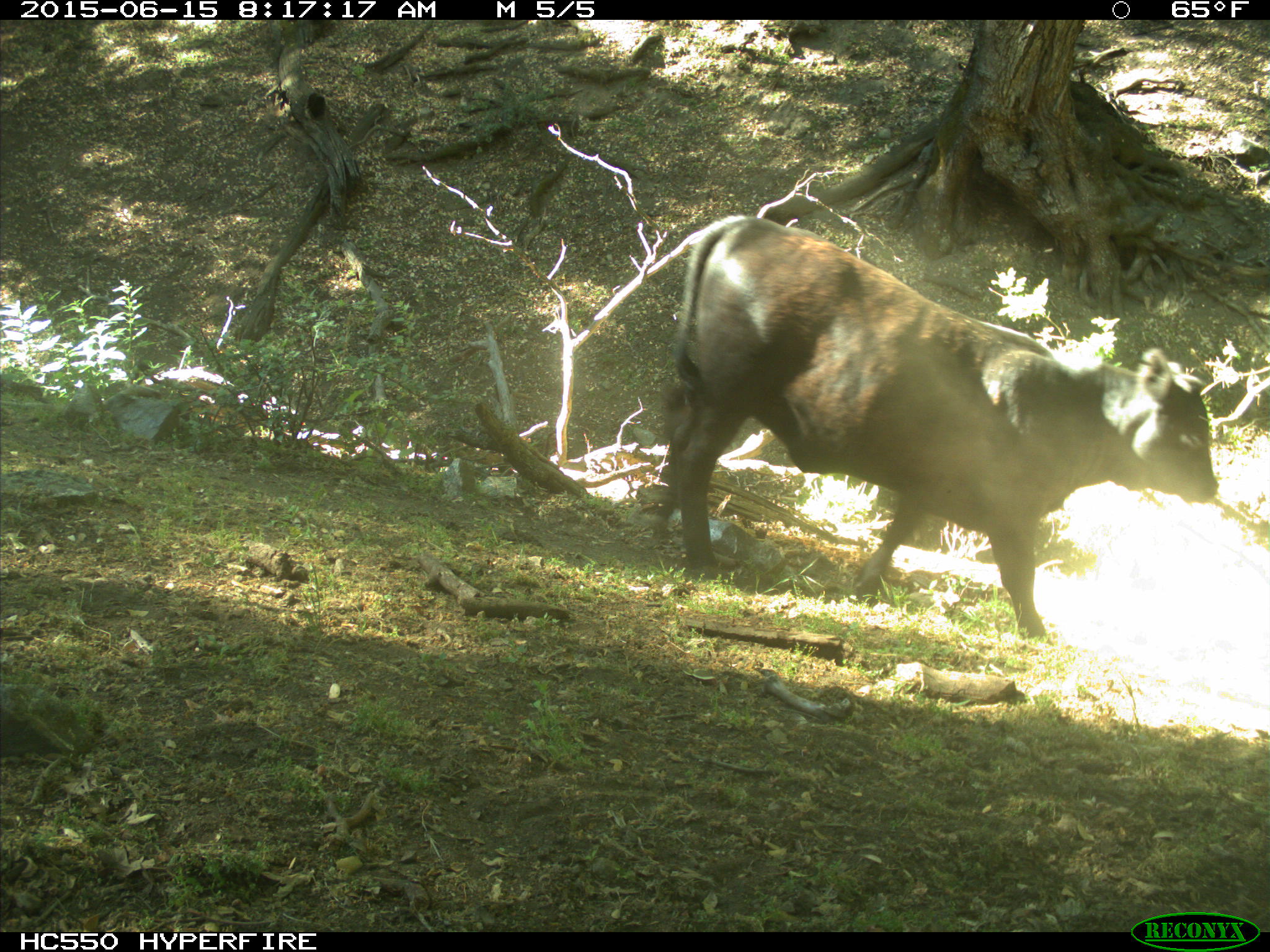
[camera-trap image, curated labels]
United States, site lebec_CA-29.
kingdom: Animalia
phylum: Chordata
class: Mammalia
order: Artiodactyla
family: Bovidae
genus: Bos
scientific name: Bos taurus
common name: domestic cow